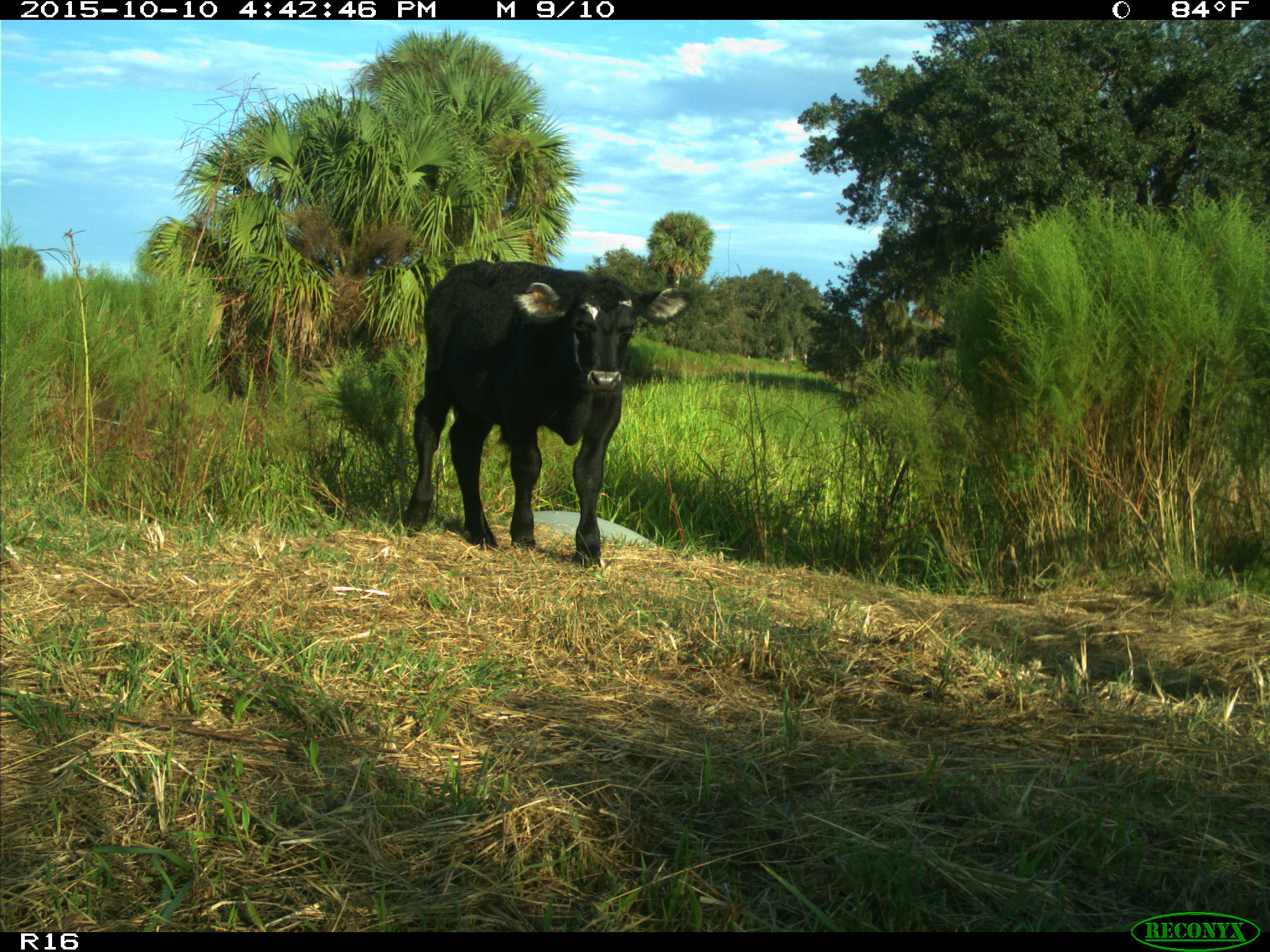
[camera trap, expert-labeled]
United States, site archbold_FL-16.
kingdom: Animalia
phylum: Chordata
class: Mammalia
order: Artiodactyla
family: Bovidae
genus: Bos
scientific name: Bos taurus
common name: domestic cow